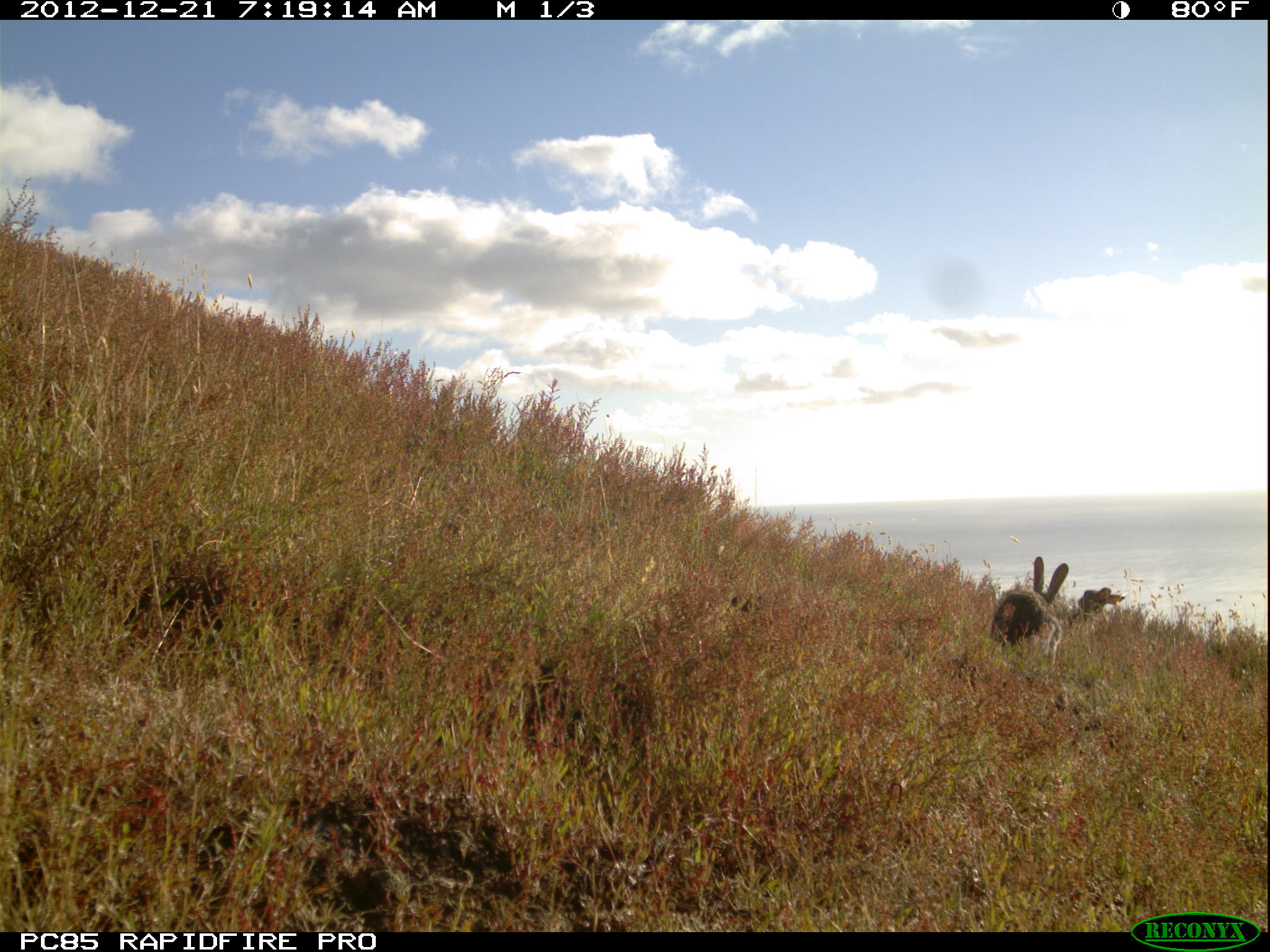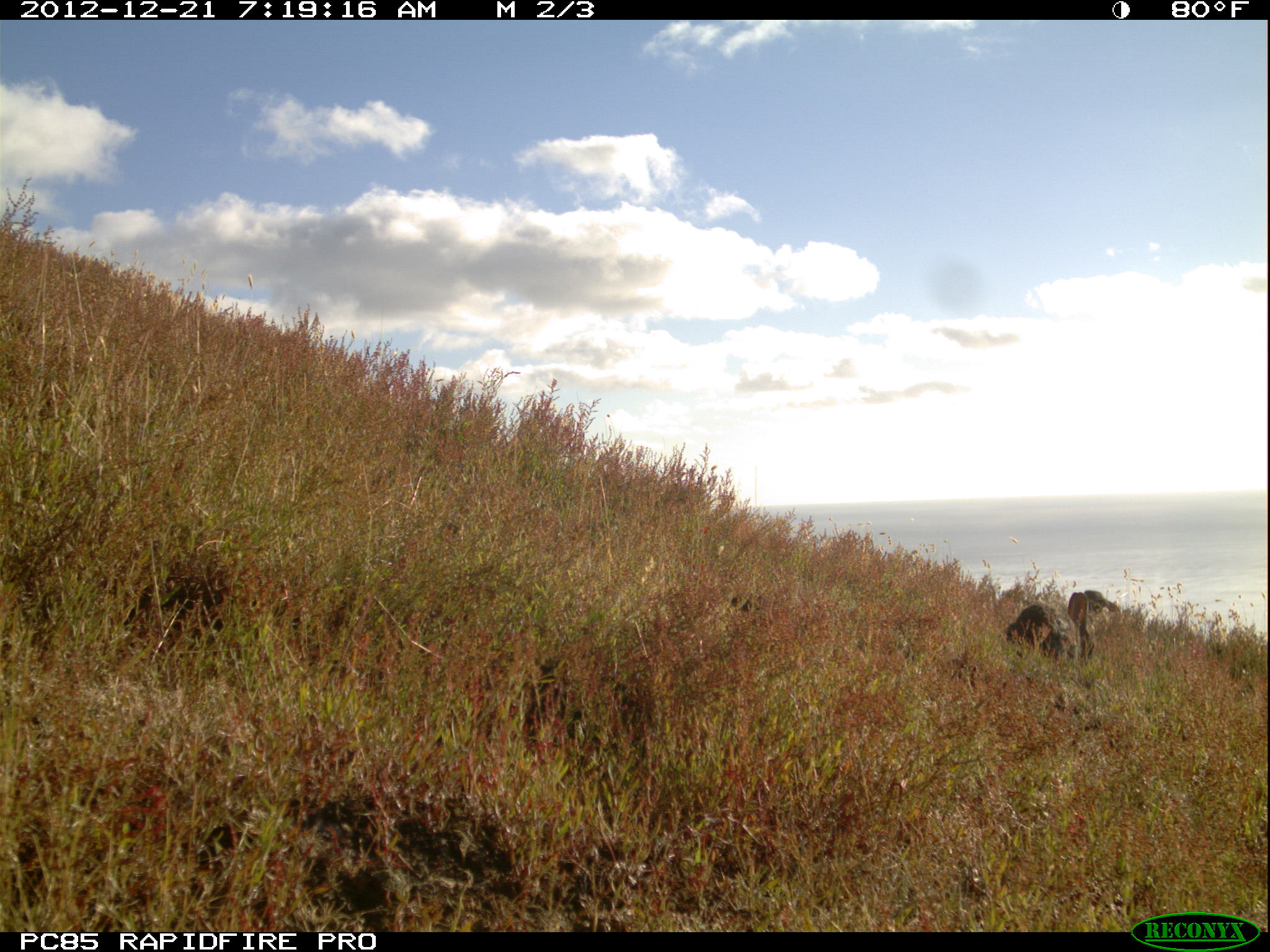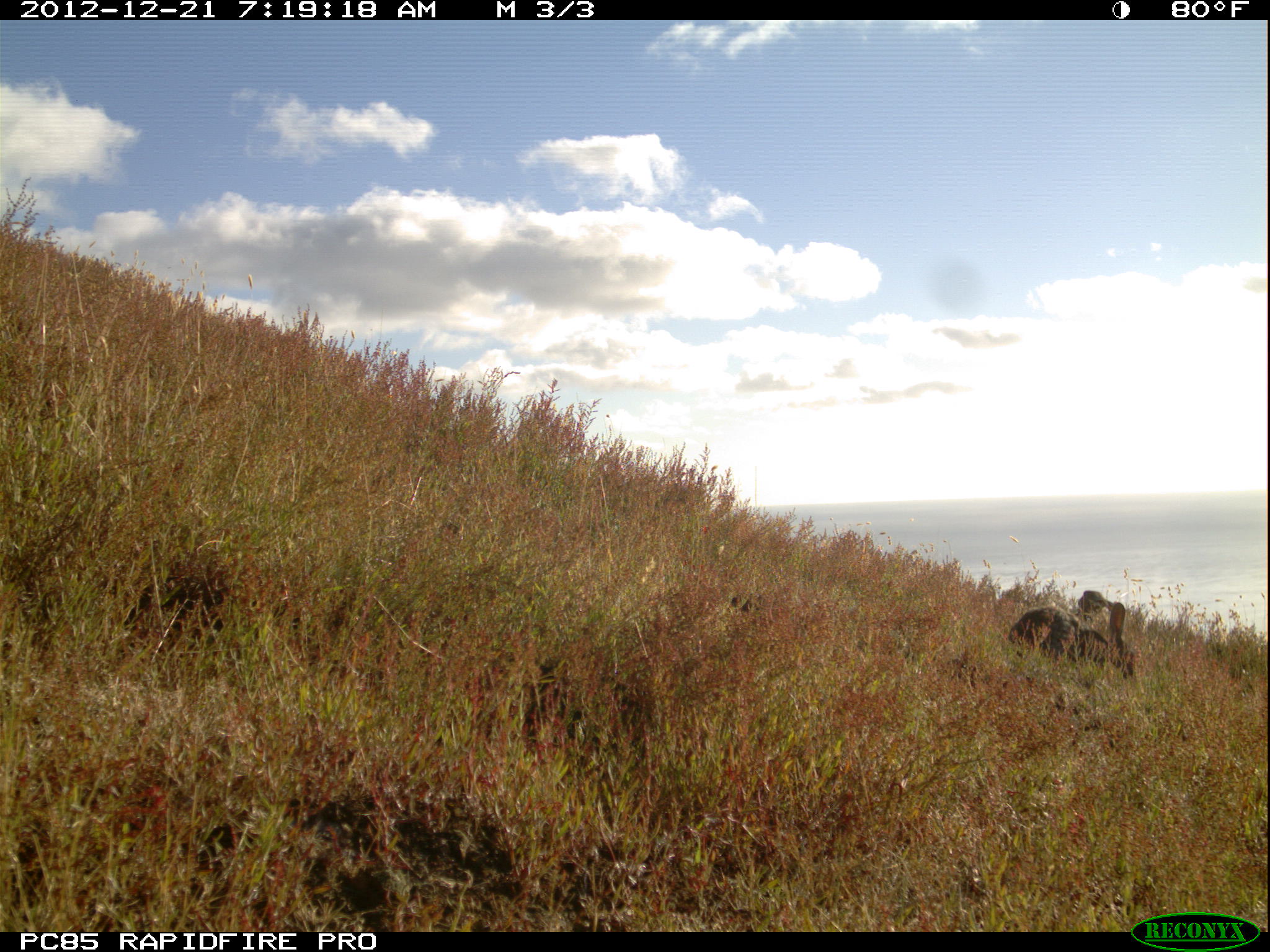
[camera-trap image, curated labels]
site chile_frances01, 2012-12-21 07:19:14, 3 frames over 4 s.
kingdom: Animalia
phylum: Chordata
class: Mammalia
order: Lagomorpha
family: Leporidae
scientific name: Leporidae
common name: rabbits and hares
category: rabbit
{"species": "rabbit (rabbits and hares) (Leporidae)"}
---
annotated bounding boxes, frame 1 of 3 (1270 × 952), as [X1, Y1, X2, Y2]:
rabbit: [988, 553, 1074, 670]; [1063, 586, 1125, 625]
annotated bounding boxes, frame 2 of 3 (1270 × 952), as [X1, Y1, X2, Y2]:
rabbit: [1002, 592, 1109, 663]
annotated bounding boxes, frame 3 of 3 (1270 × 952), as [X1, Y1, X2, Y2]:
rabbit: [1007, 593, 1140, 684]; [1077, 585, 1125, 624]